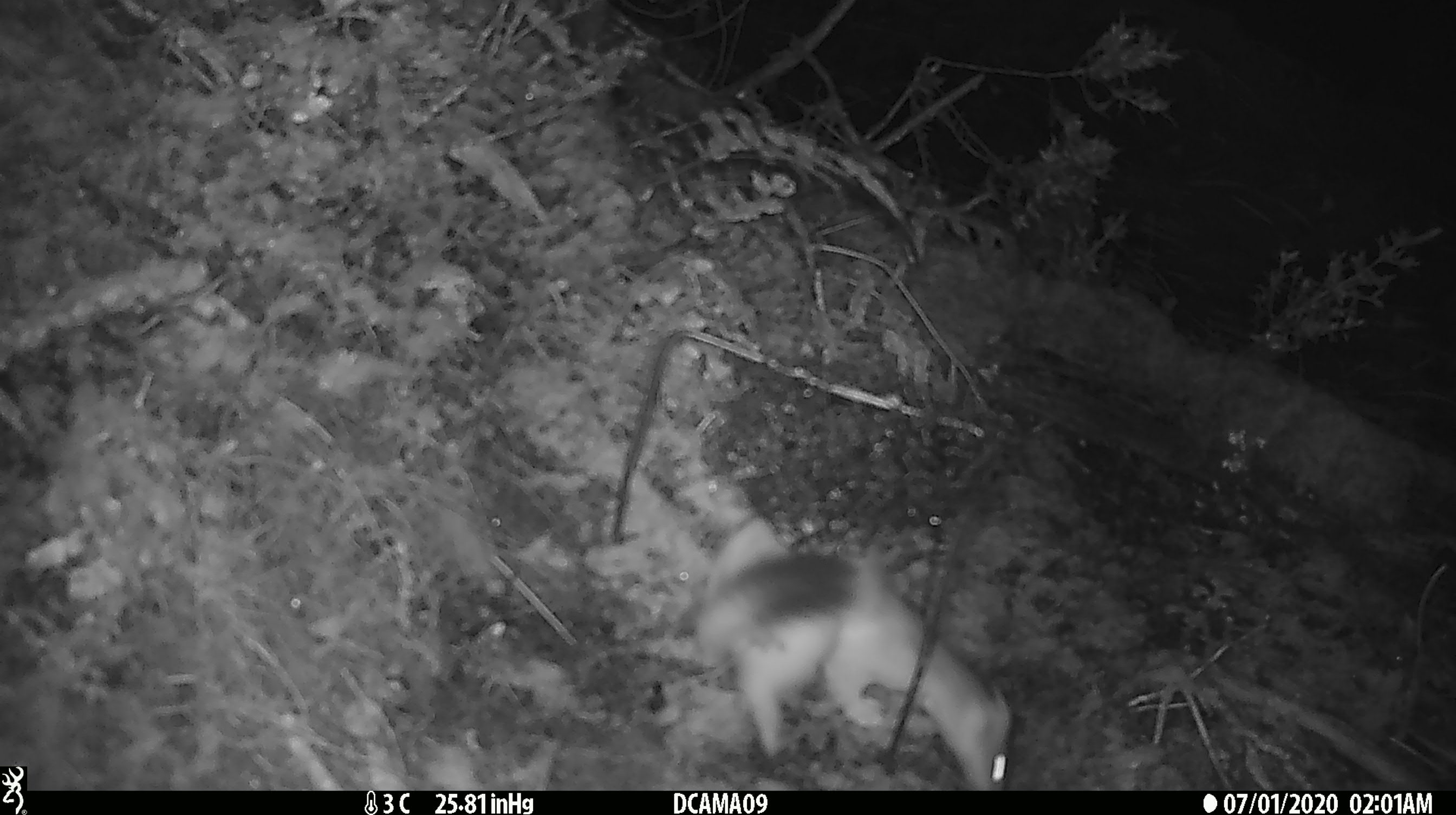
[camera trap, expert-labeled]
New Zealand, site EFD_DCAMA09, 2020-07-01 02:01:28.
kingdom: Animalia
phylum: Chordata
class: Mammalia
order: Carnivora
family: Mustelidae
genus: Mustela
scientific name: Mustela erminea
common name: stoat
Stoat (Mustela erminea).